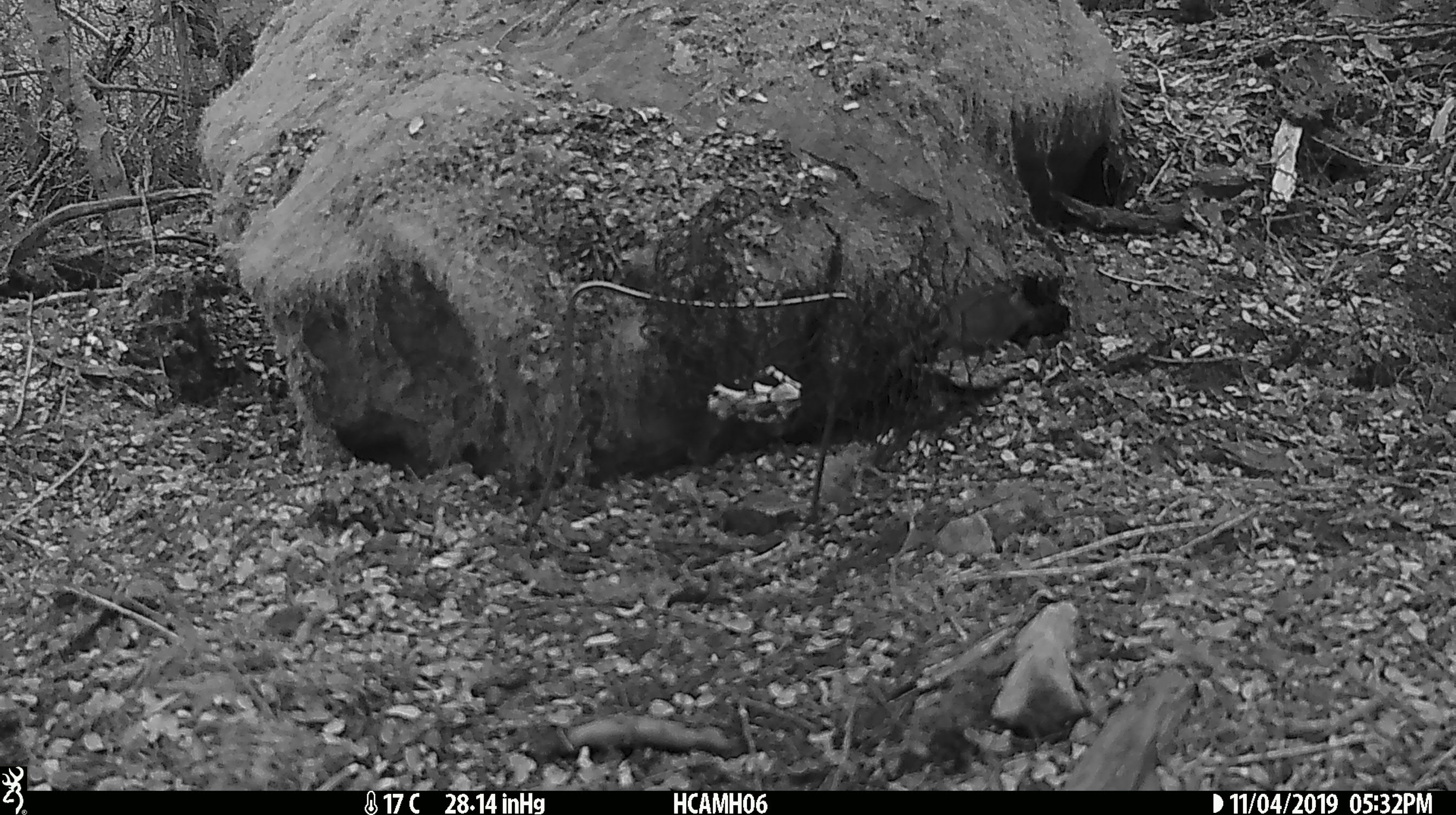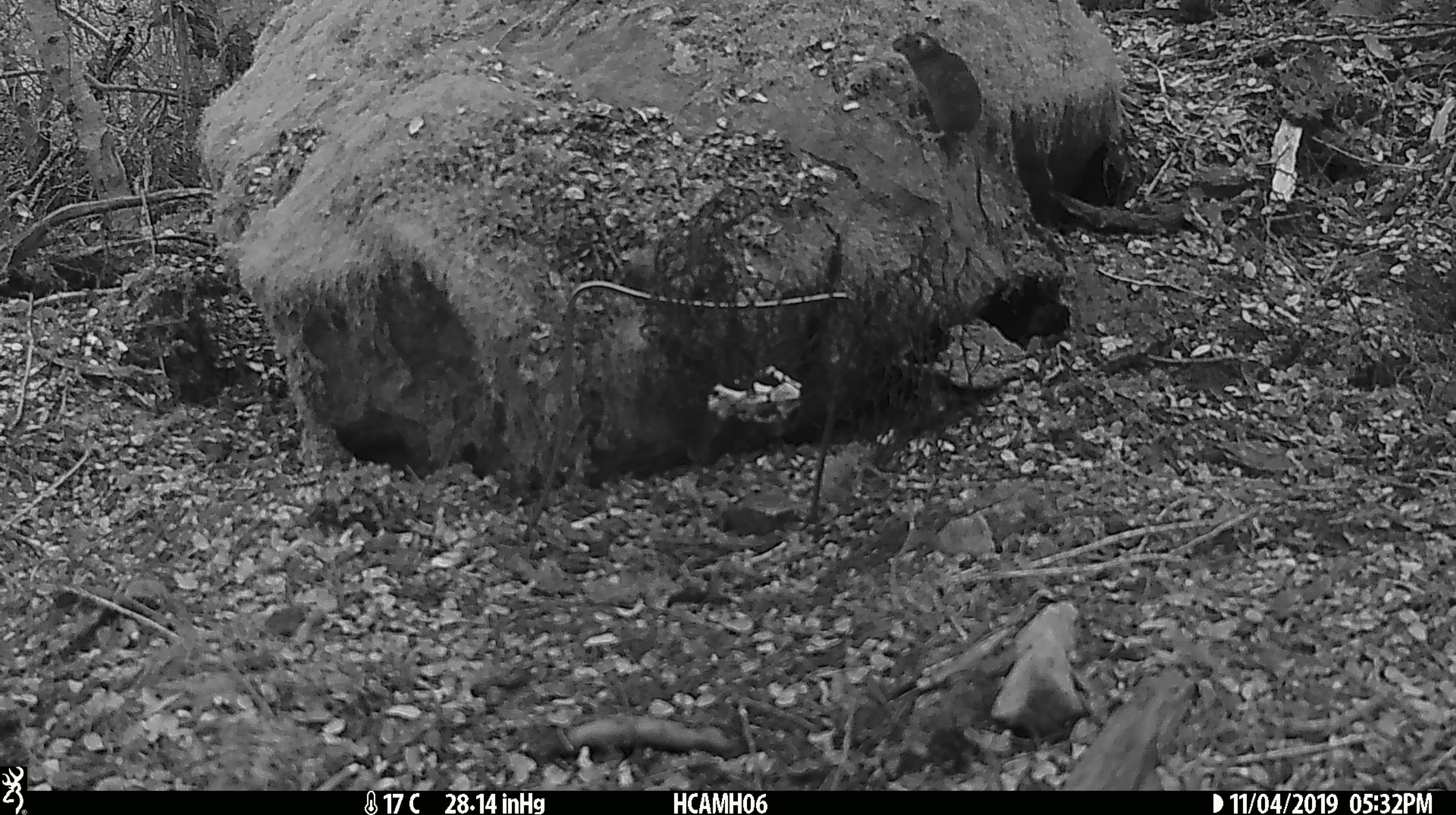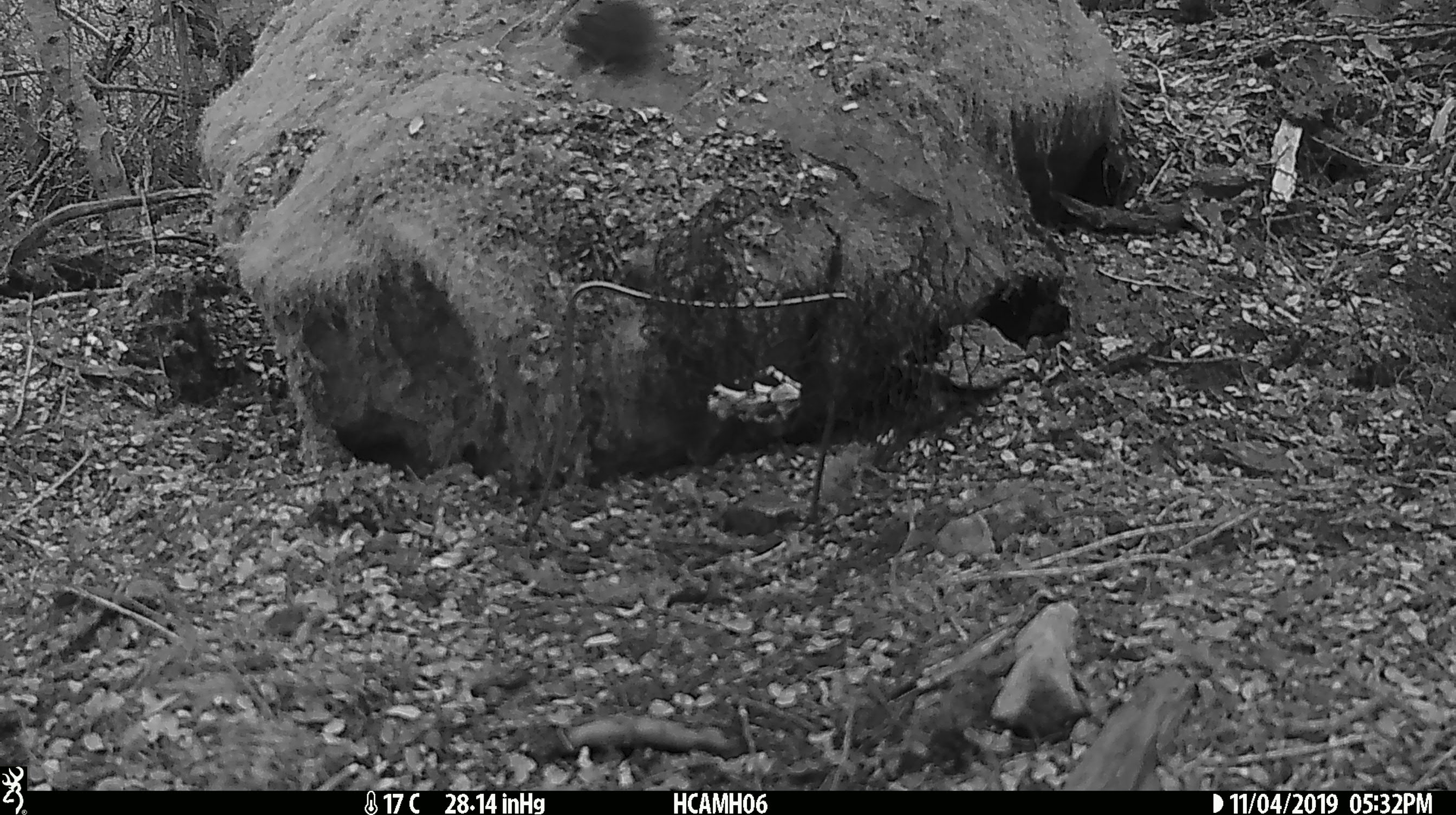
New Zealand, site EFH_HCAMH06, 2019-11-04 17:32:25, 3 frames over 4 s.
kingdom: Animalia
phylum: Chordata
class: Mammalia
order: Rodentia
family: Muridae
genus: Mus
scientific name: Mus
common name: mouse